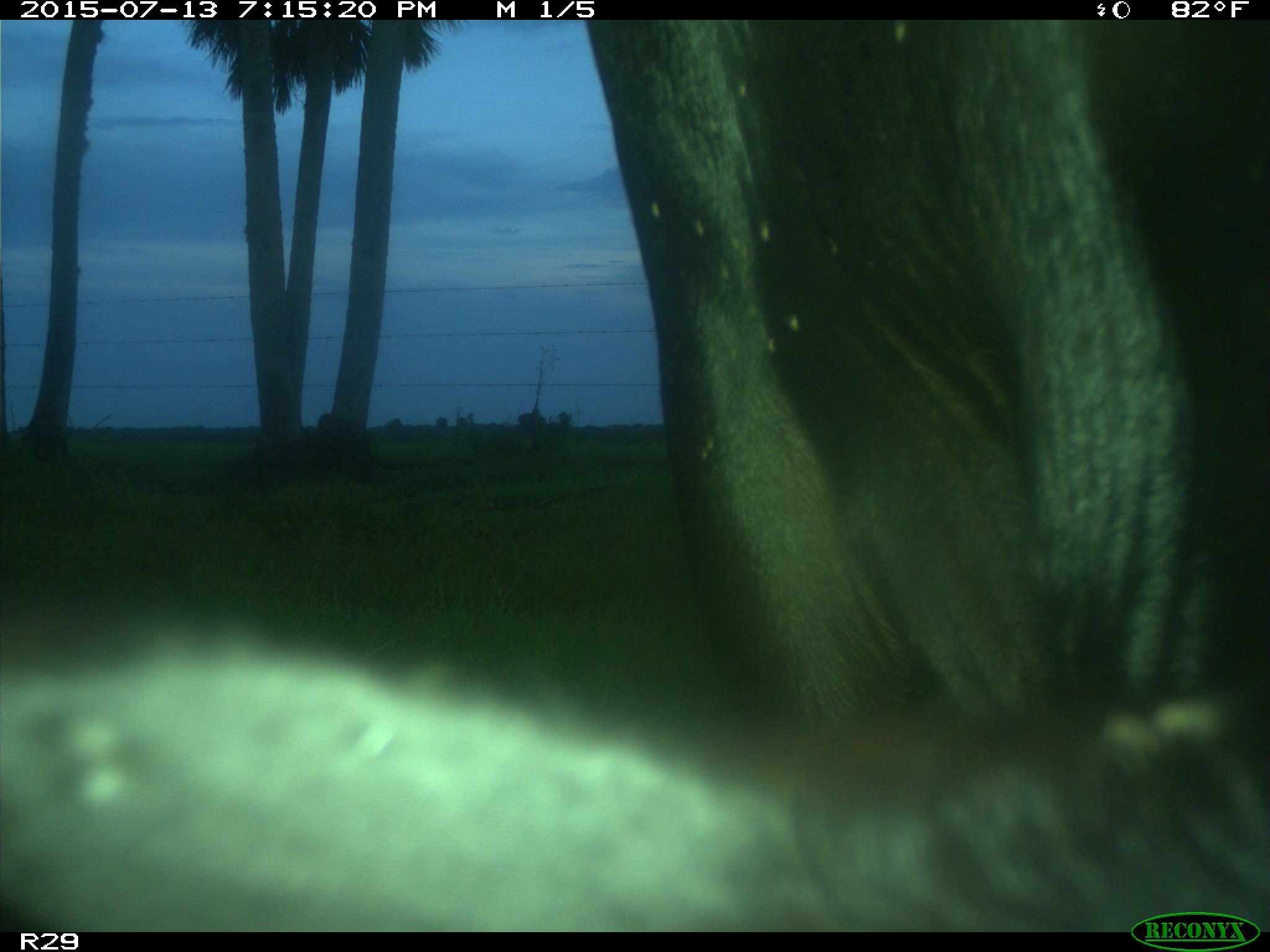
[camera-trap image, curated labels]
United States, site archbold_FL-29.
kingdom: Animalia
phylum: Chordata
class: Mammalia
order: Artiodactyla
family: Bovidae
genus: Bos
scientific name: Bos taurus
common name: domestic cow